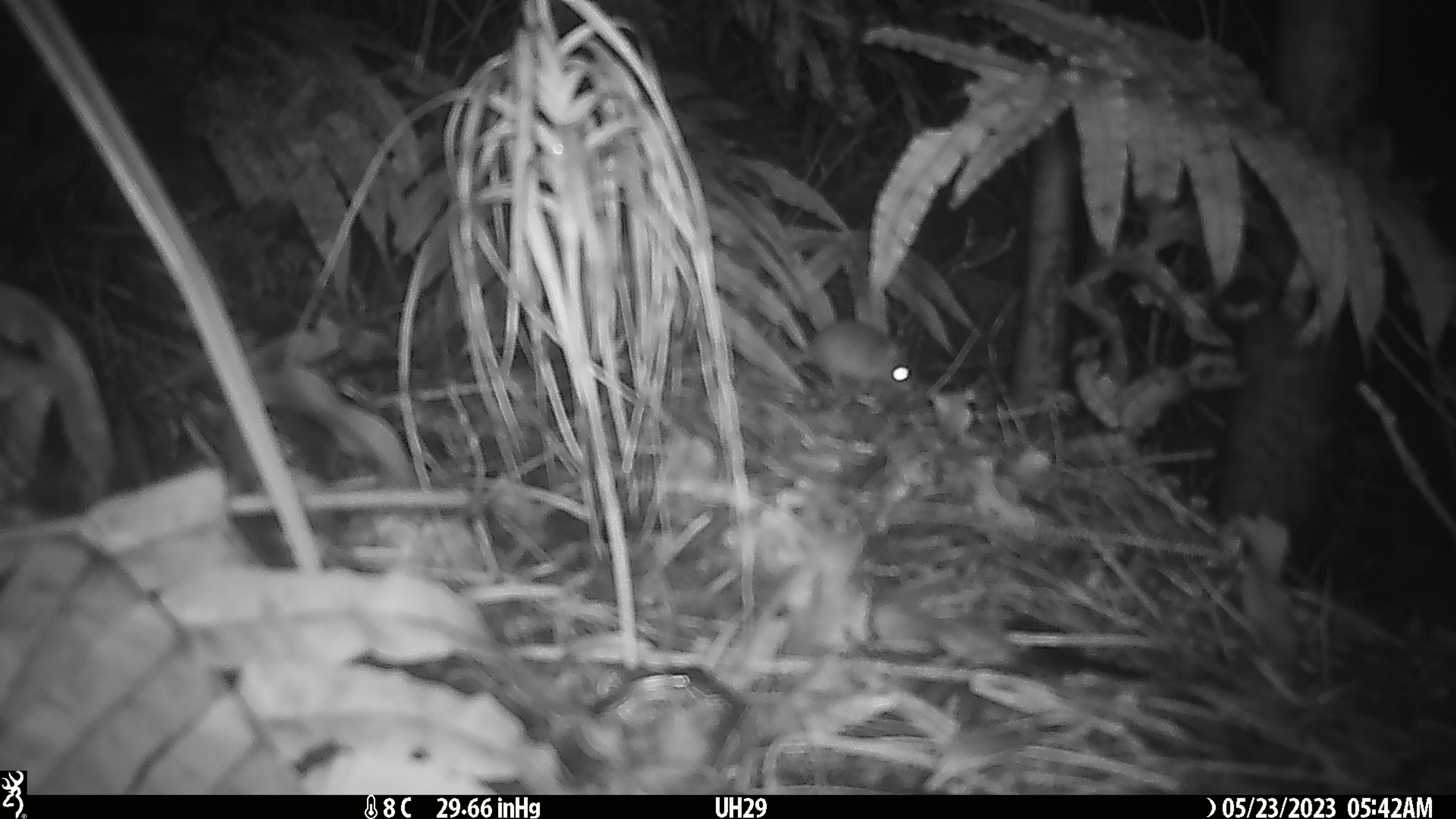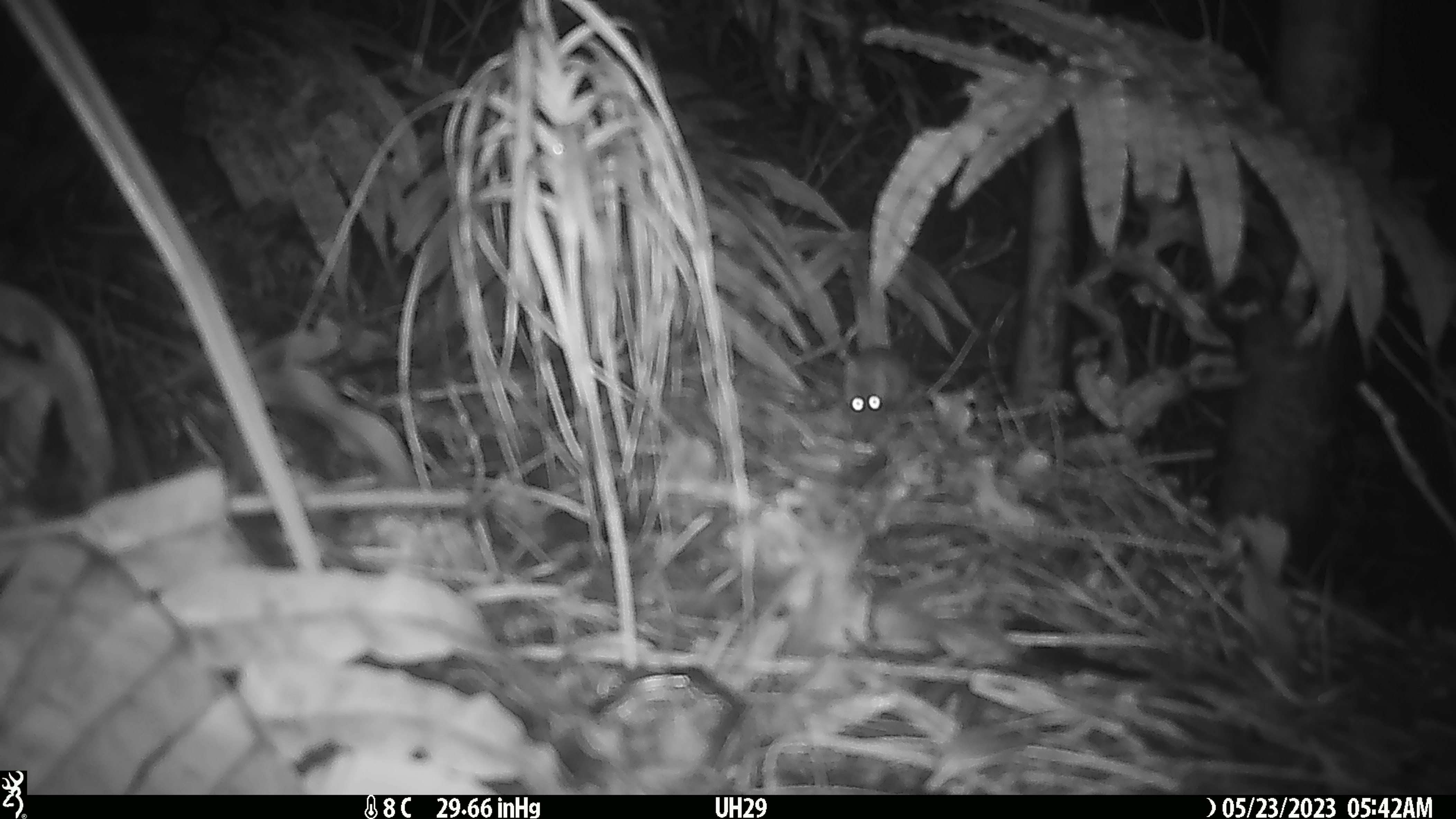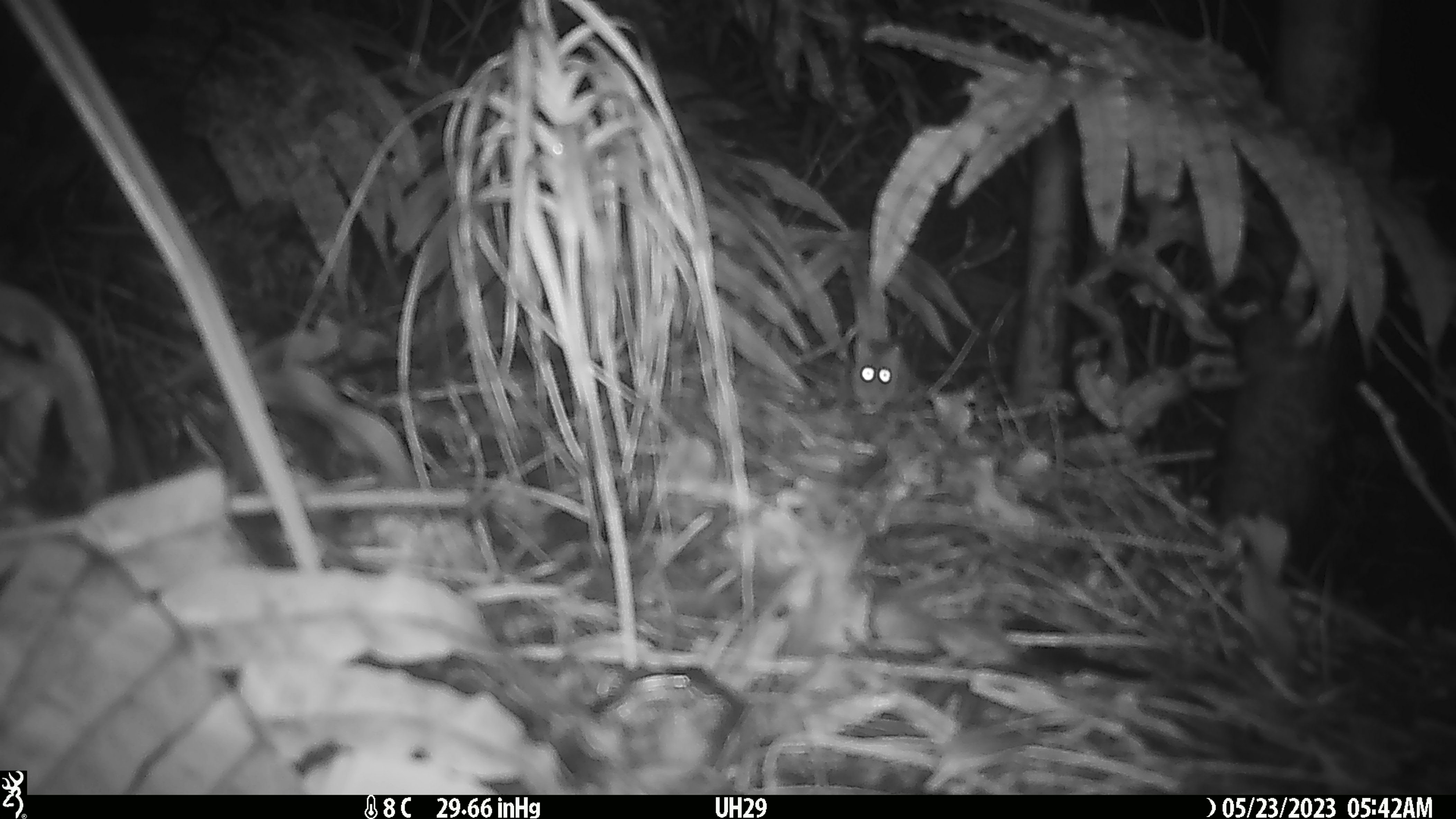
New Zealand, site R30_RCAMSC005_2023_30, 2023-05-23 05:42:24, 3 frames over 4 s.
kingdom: Animalia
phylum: Chordata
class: Mammalia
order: Rodentia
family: Muridae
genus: Mus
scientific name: Mus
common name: mouse